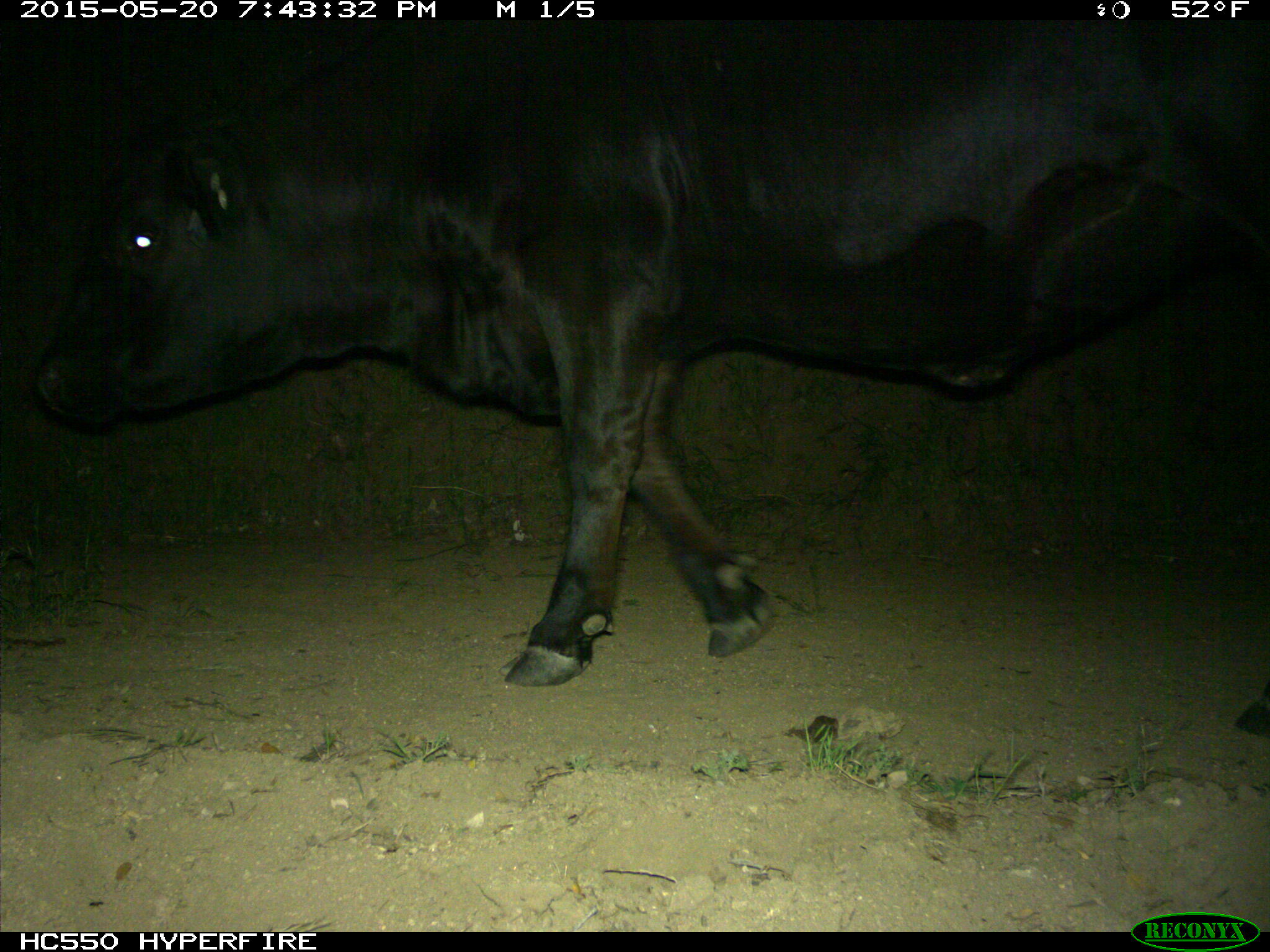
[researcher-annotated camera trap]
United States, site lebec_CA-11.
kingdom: Animalia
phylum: Chordata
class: Mammalia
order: Artiodactyla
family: Bovidae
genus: Bos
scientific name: Bos taurus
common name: domestic cow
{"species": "Bos taurus (domestic cow)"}